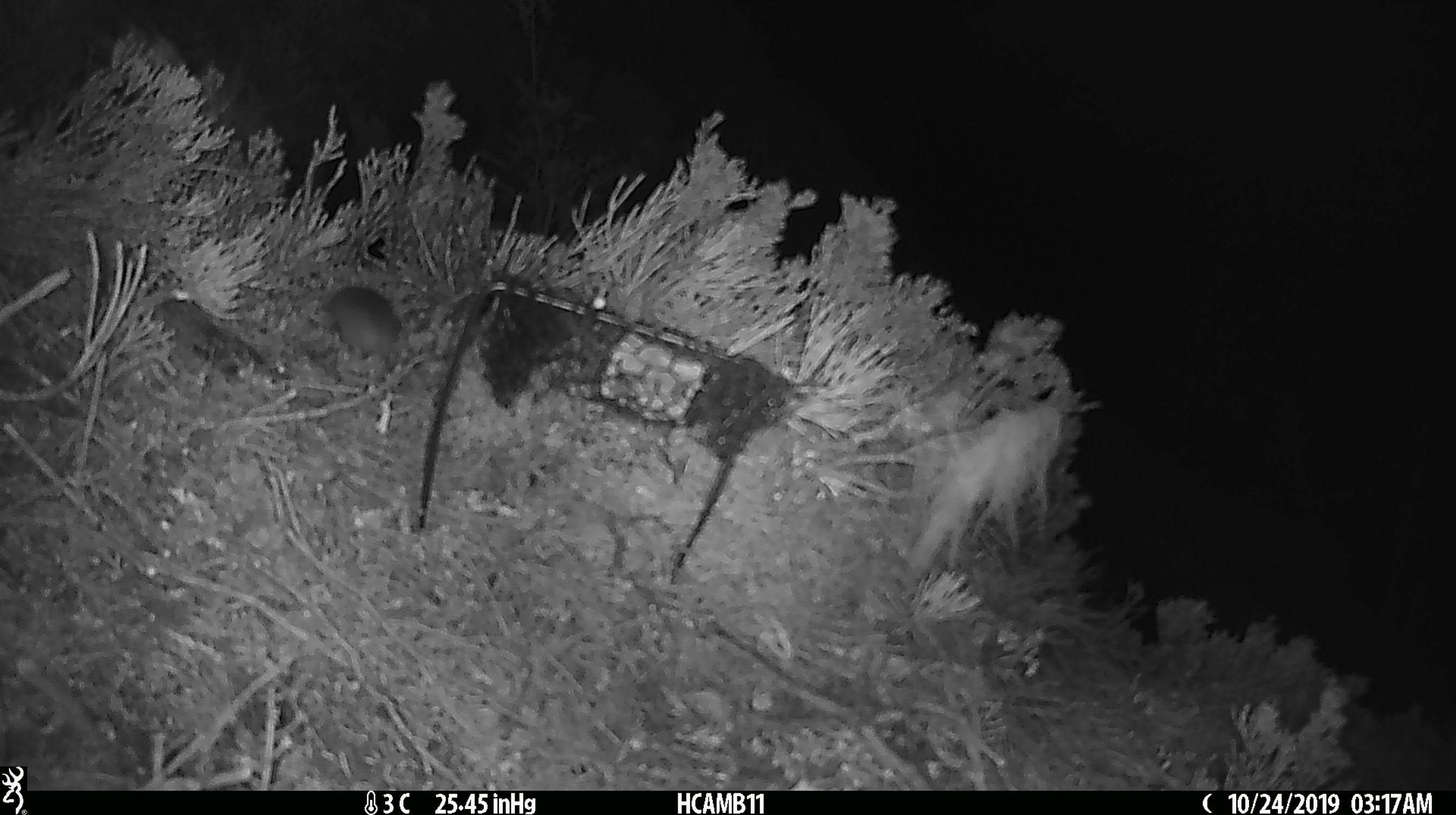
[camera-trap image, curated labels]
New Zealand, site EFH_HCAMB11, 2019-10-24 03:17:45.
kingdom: Animalia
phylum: Chordata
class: Mammalia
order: Rodentia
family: Muridae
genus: Mus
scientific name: Mus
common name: mouse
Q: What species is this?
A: Mouse (Mus).